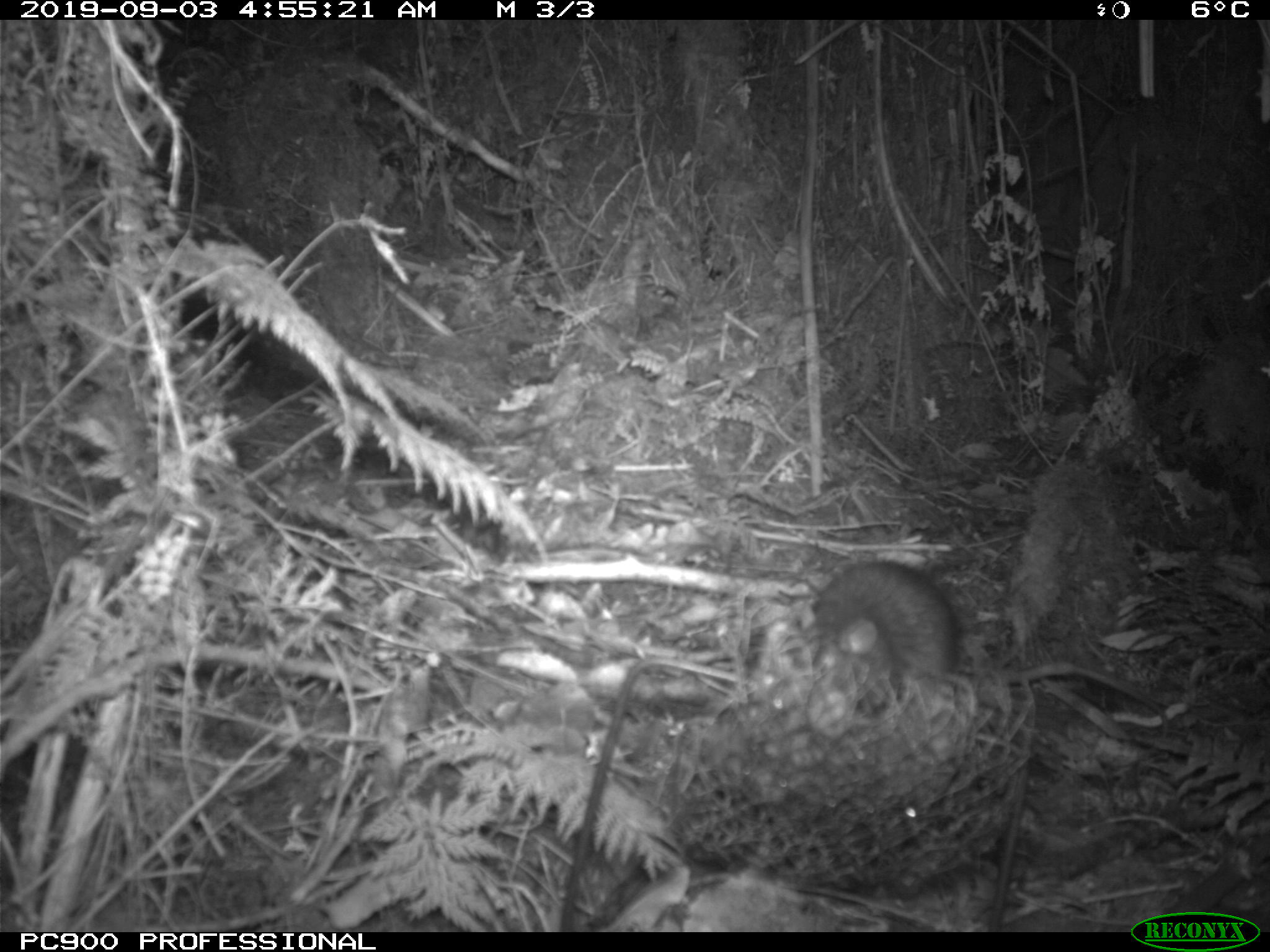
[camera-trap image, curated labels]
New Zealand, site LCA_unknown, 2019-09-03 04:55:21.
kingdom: Animalia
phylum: Chordata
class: Mammalia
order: Rodentia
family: Muridae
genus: Rattus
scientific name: Rattus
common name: rat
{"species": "rat (Rattus)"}